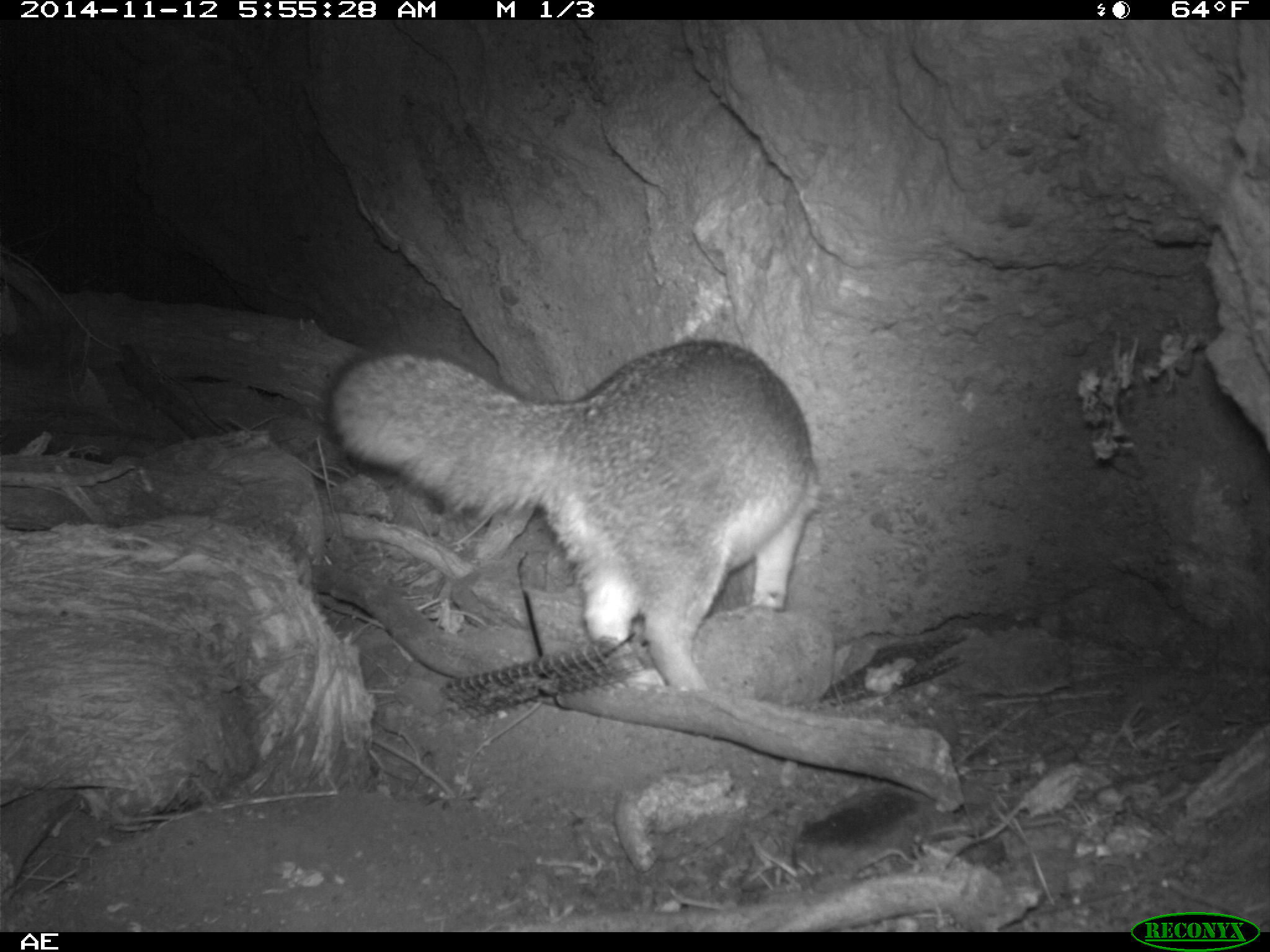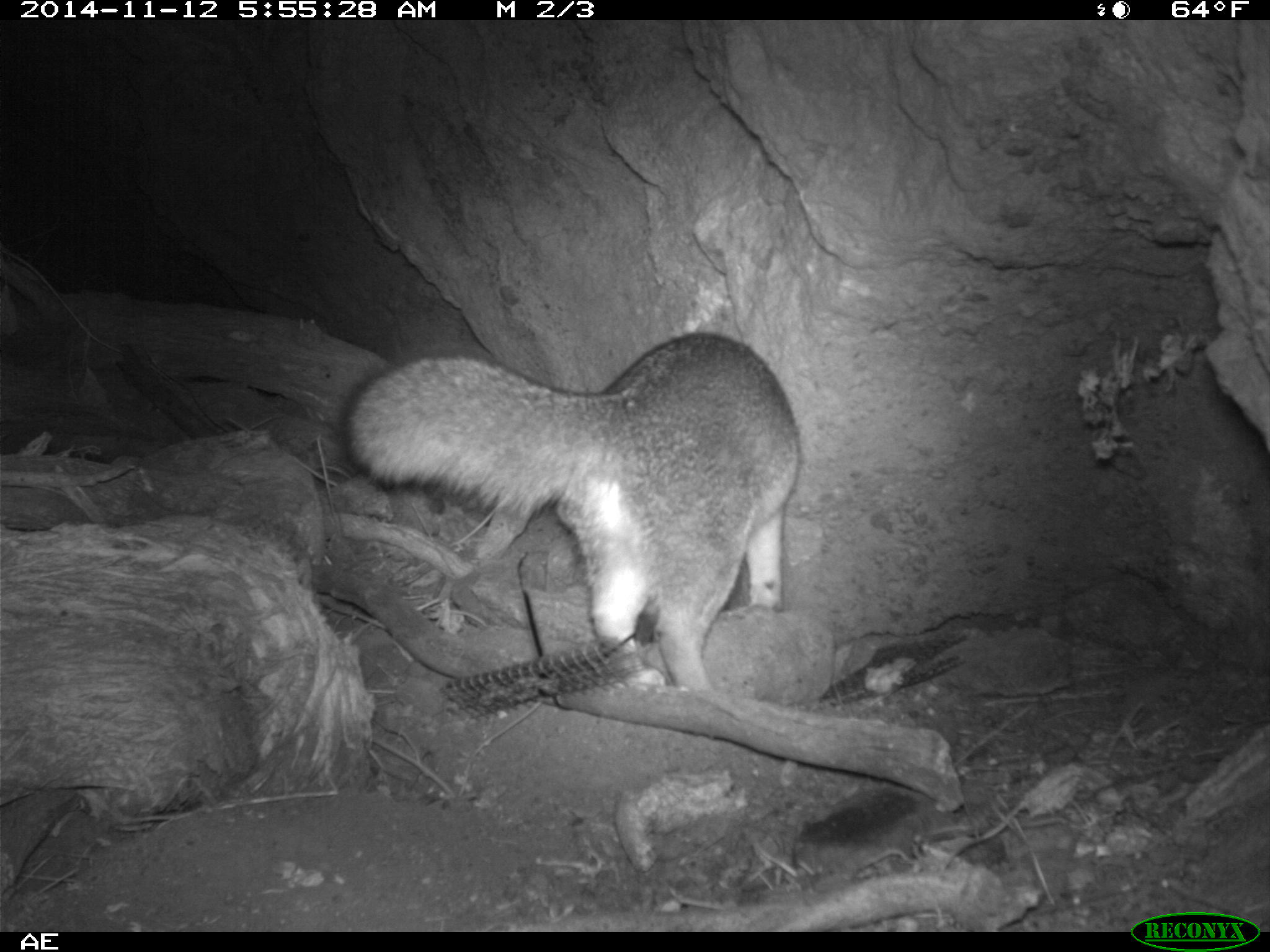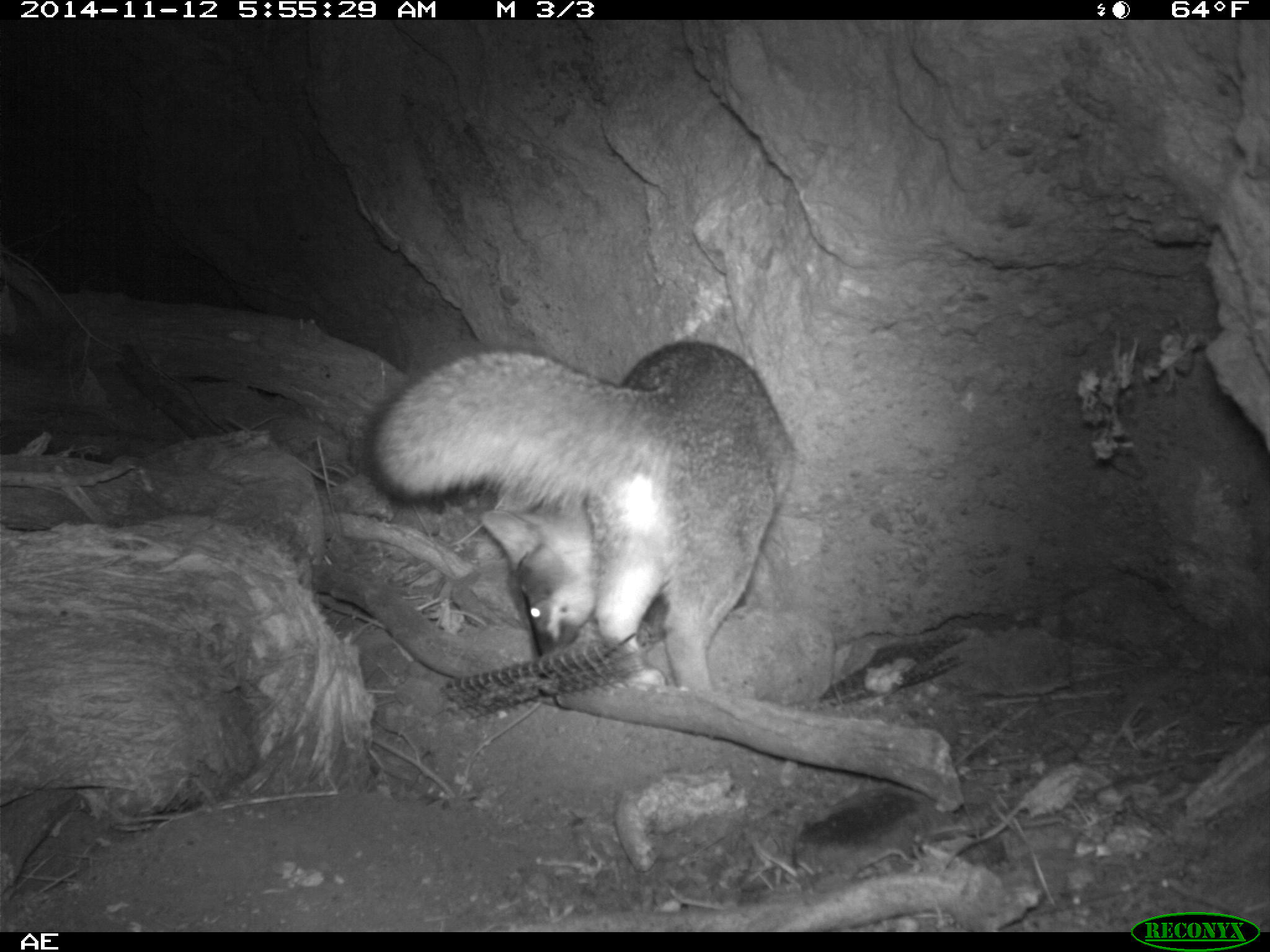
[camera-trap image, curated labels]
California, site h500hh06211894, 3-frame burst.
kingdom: Animalia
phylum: Chordata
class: Mammalia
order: Carnivora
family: Canidae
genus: Urocyon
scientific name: Urocyon littoralis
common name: island fox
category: fox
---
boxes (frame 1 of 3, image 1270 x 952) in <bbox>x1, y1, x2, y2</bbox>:
fox: <bbox>319, 338, 815, 692</bbox>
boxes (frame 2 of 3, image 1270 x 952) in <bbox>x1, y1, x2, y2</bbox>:
fox: <bbox>334, 330, 801, 692</bbox>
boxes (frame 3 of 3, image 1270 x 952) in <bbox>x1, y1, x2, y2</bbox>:
fox: <bbox>360, 333, 795, 694</bbox>